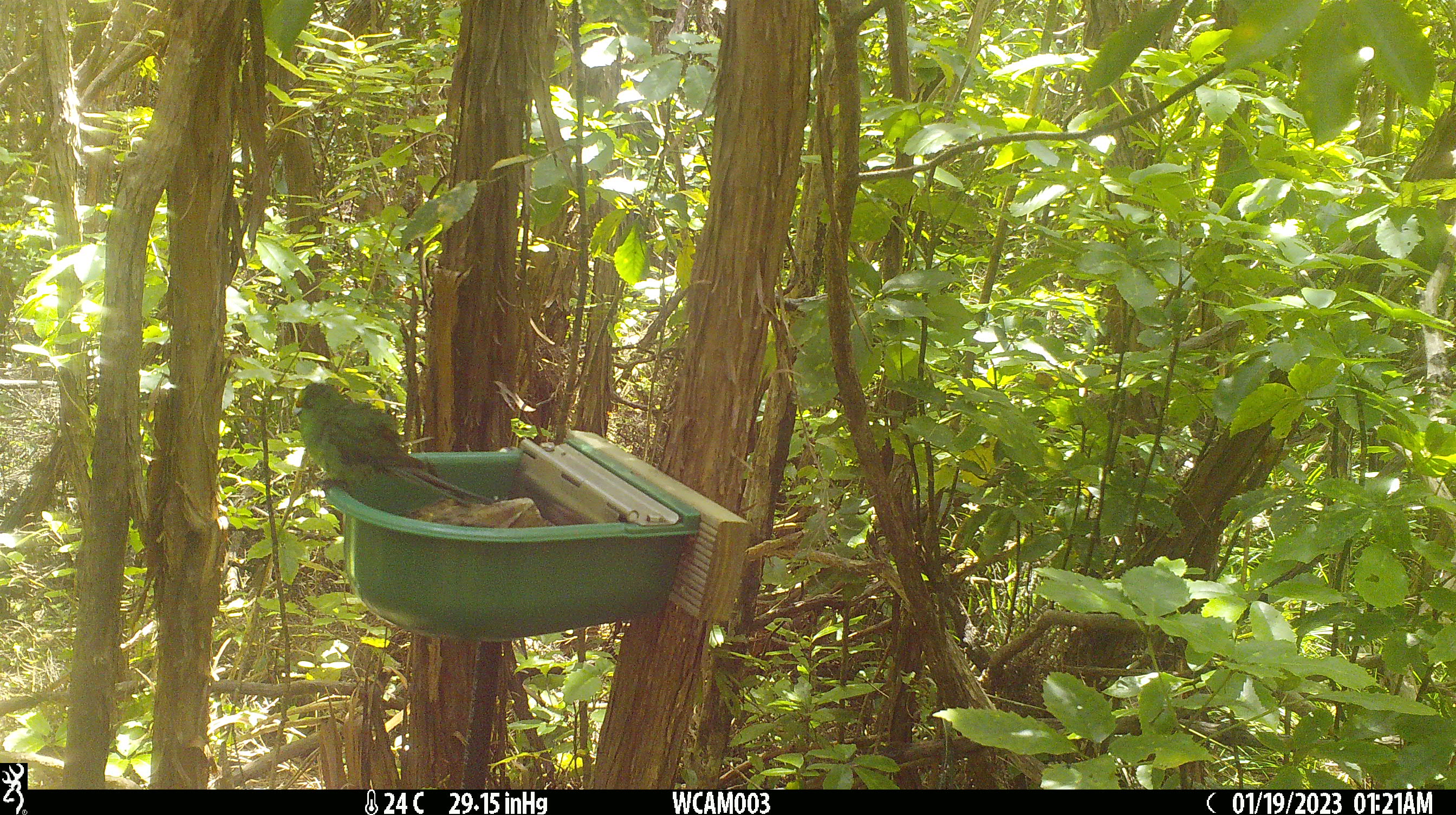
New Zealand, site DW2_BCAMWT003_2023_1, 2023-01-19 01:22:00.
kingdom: Animalia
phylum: Chordata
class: Aves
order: Psittaciformes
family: Psittaculidae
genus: Cyanoramphus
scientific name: Cyanoramphus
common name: parakeet